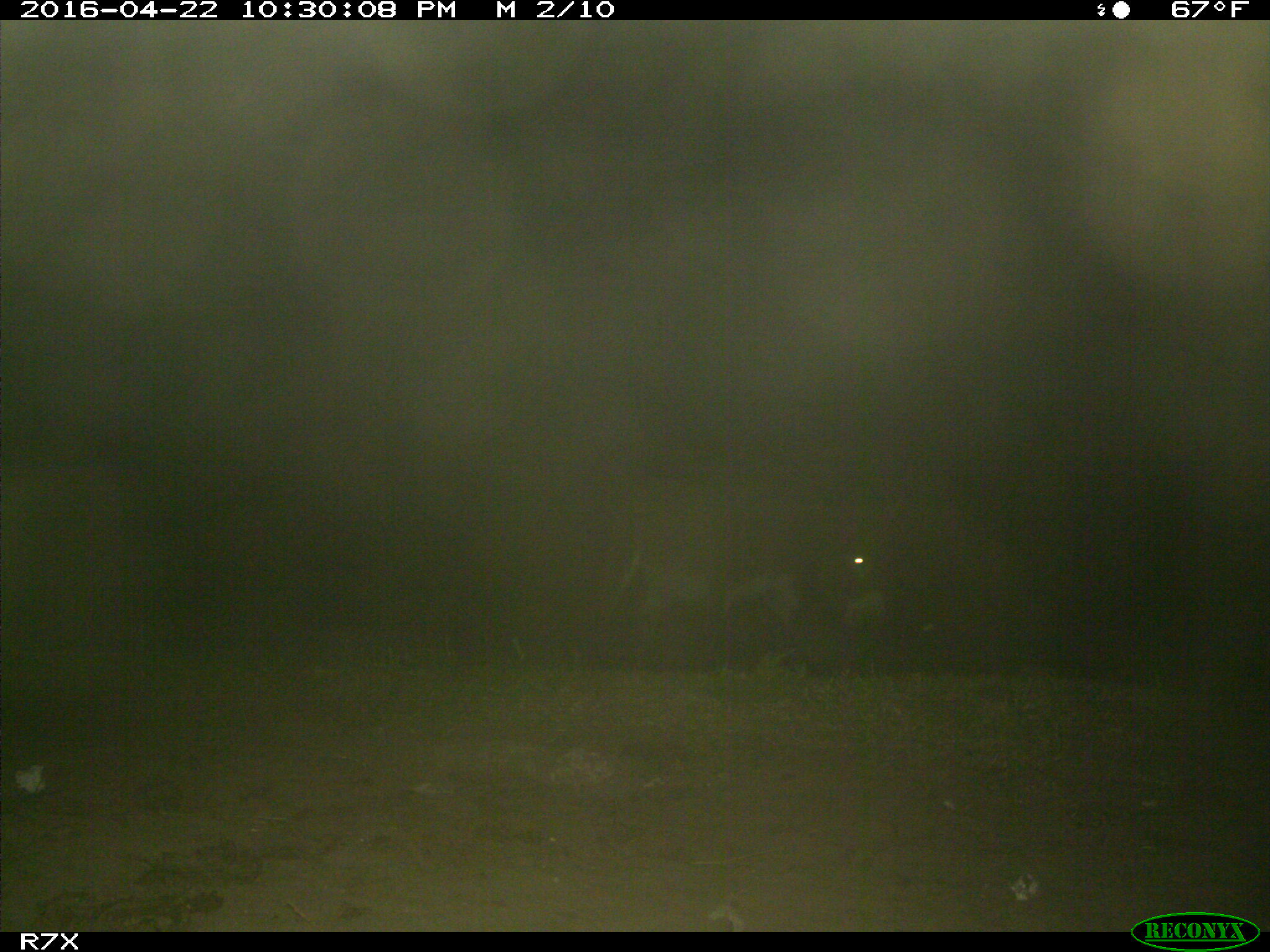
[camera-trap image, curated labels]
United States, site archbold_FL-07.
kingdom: Animalia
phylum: Chordata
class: Mammalia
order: Artiodactyla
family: Bovidae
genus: Bos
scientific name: Bos taurus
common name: domestic cow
Bos taurus (domestic cow).